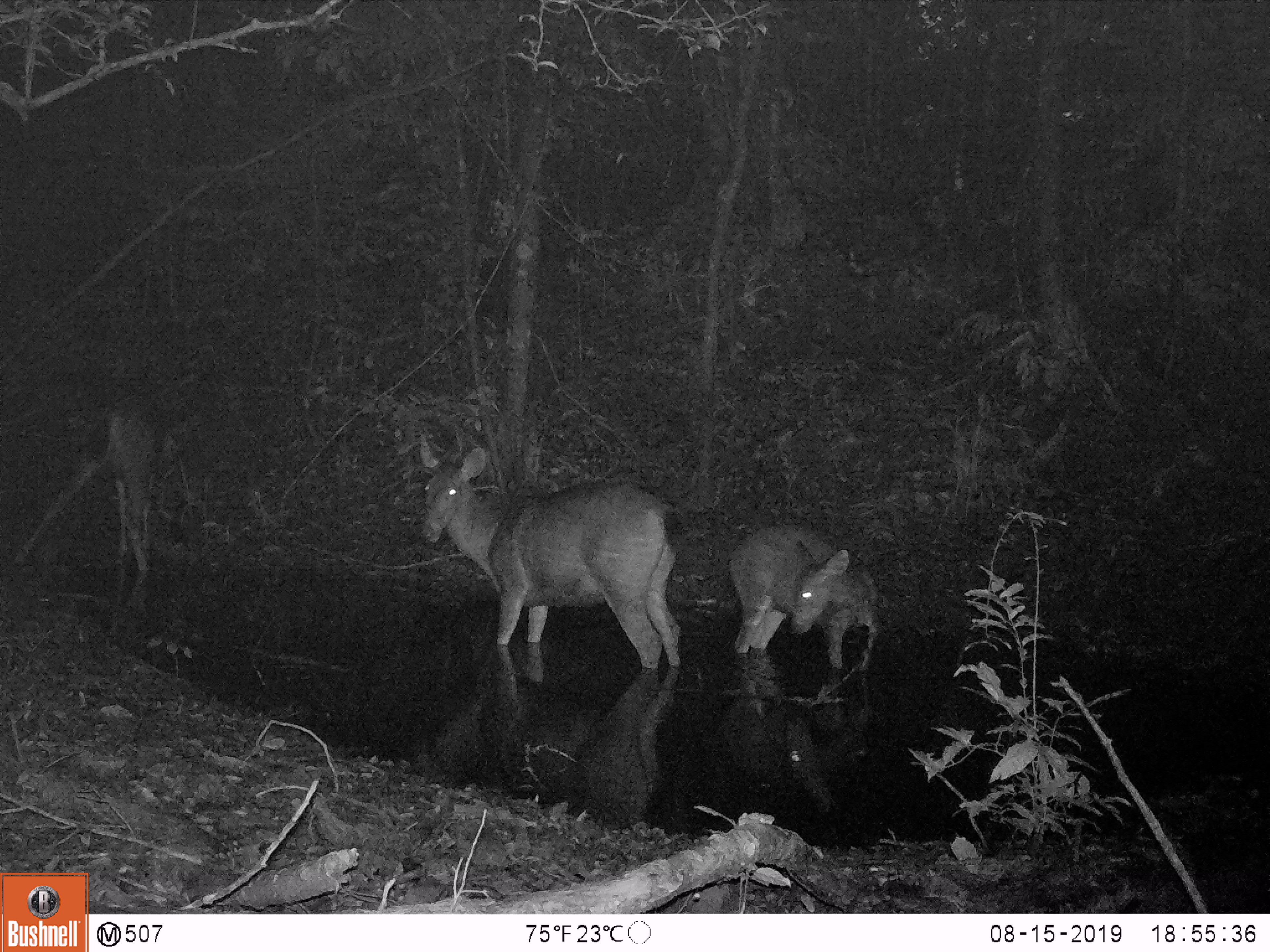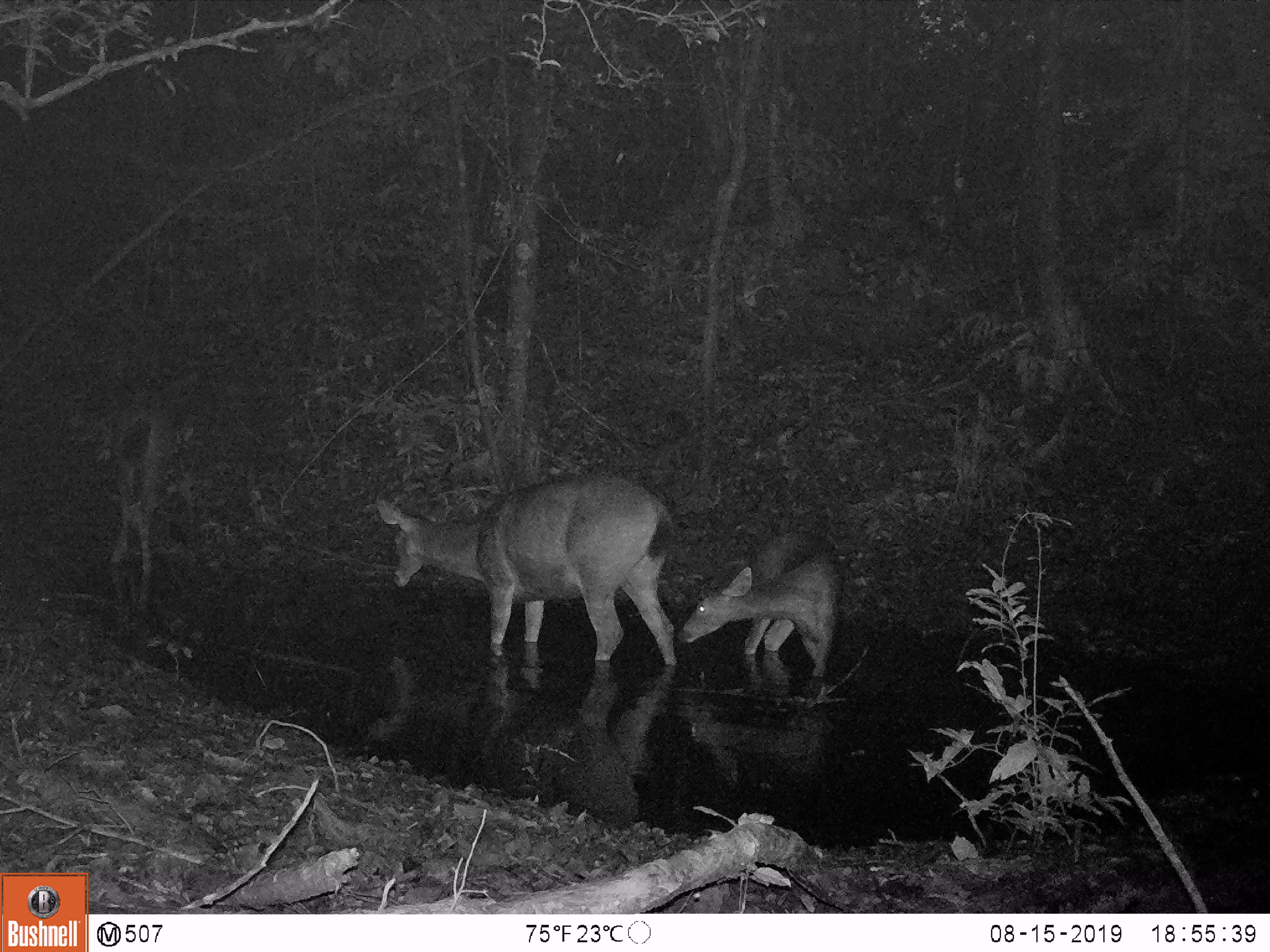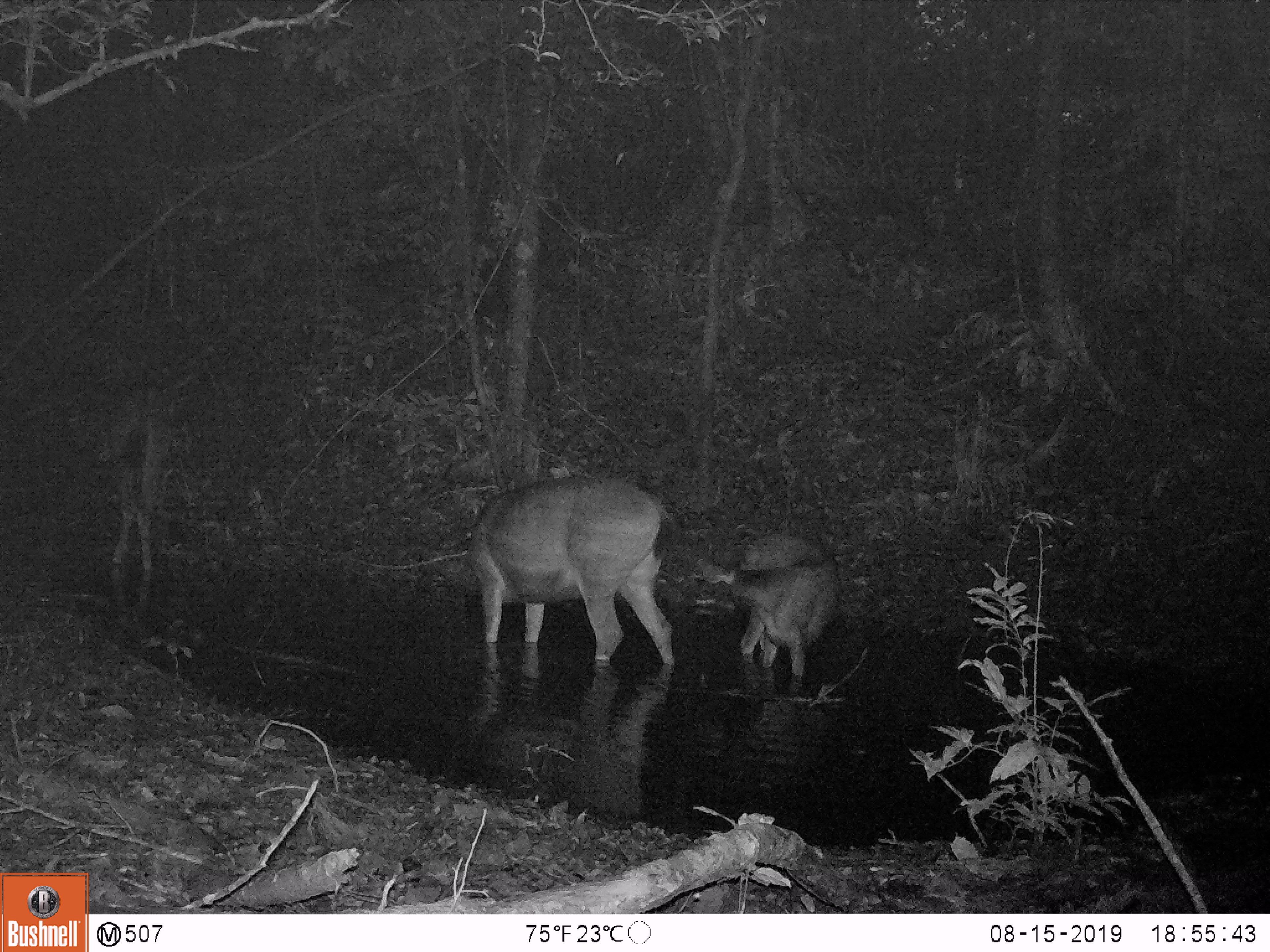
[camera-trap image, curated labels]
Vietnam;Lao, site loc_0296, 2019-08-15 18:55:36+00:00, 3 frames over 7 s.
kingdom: Animalia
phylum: Chordata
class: Mammalia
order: Artiodactyla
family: Cervidae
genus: Rusa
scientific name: Rusa unicolor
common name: sambar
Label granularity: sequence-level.